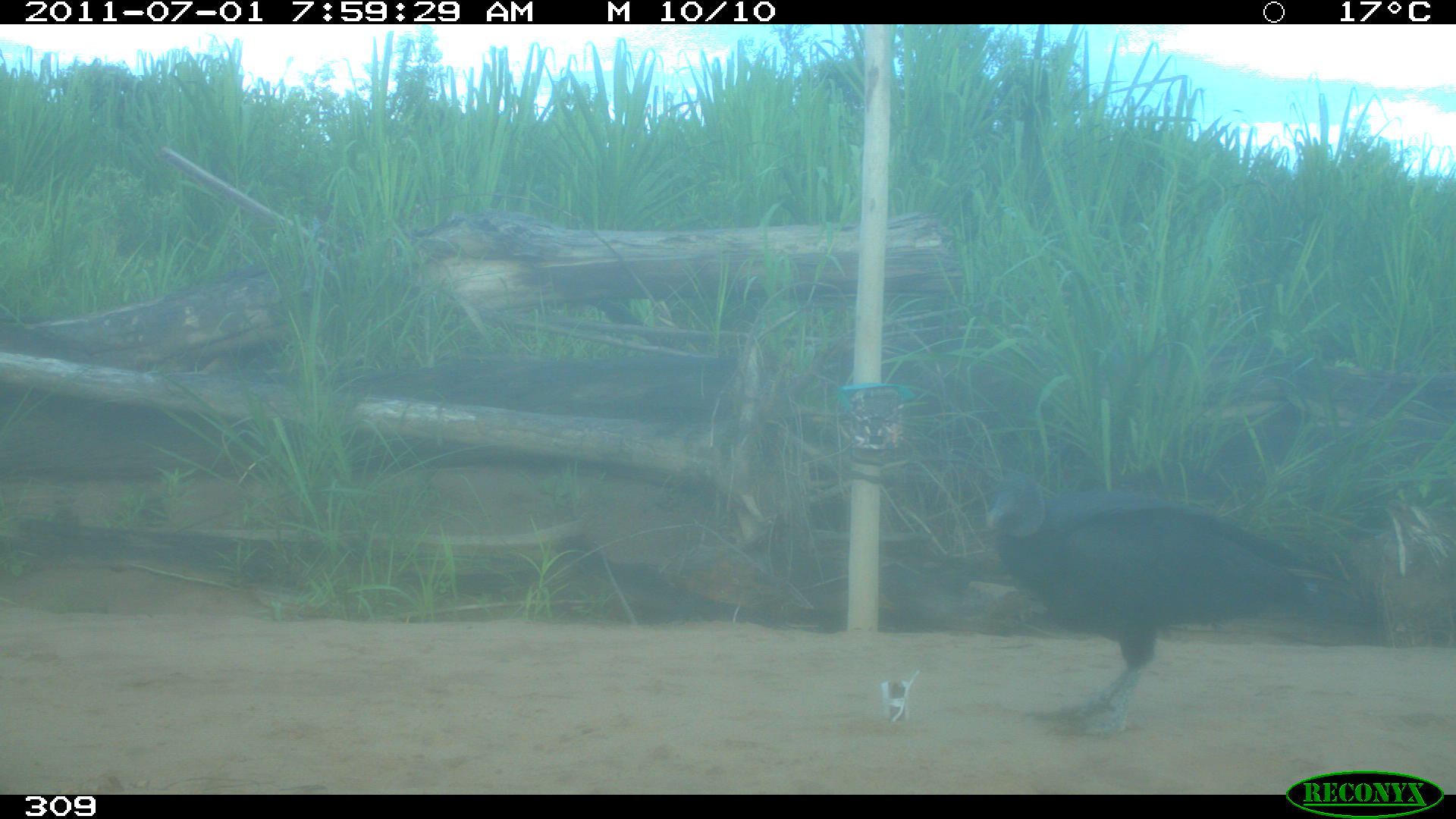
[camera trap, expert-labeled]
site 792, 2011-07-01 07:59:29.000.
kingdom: Animalia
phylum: Chordata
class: Aves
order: Cathartiformes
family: Cathartidae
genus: Coragyps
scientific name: Coragyps atratus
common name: black vulture